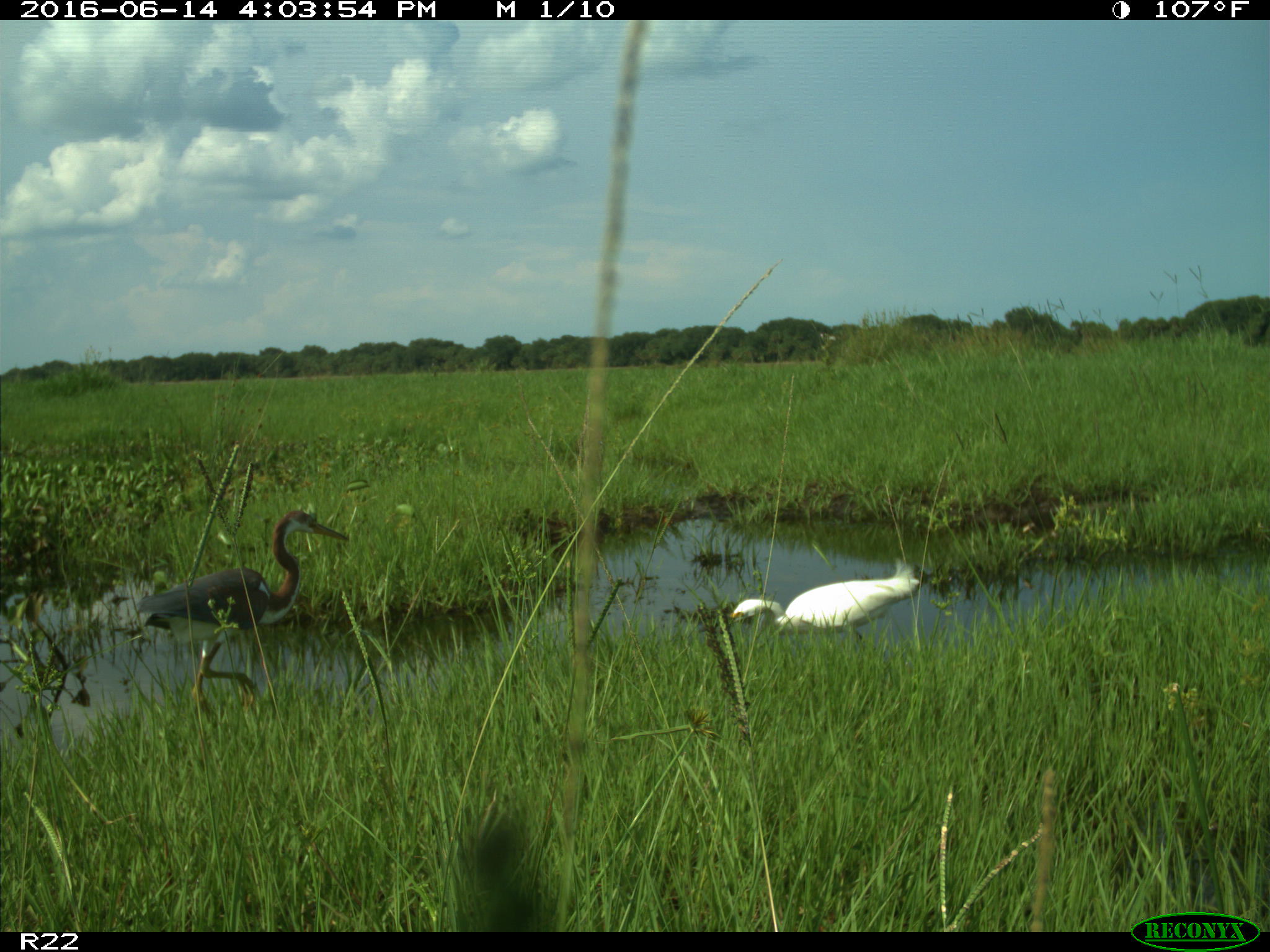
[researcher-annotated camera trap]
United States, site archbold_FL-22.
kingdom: Animalia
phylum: Chordata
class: Aves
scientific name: Aves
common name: birds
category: unidentified bird